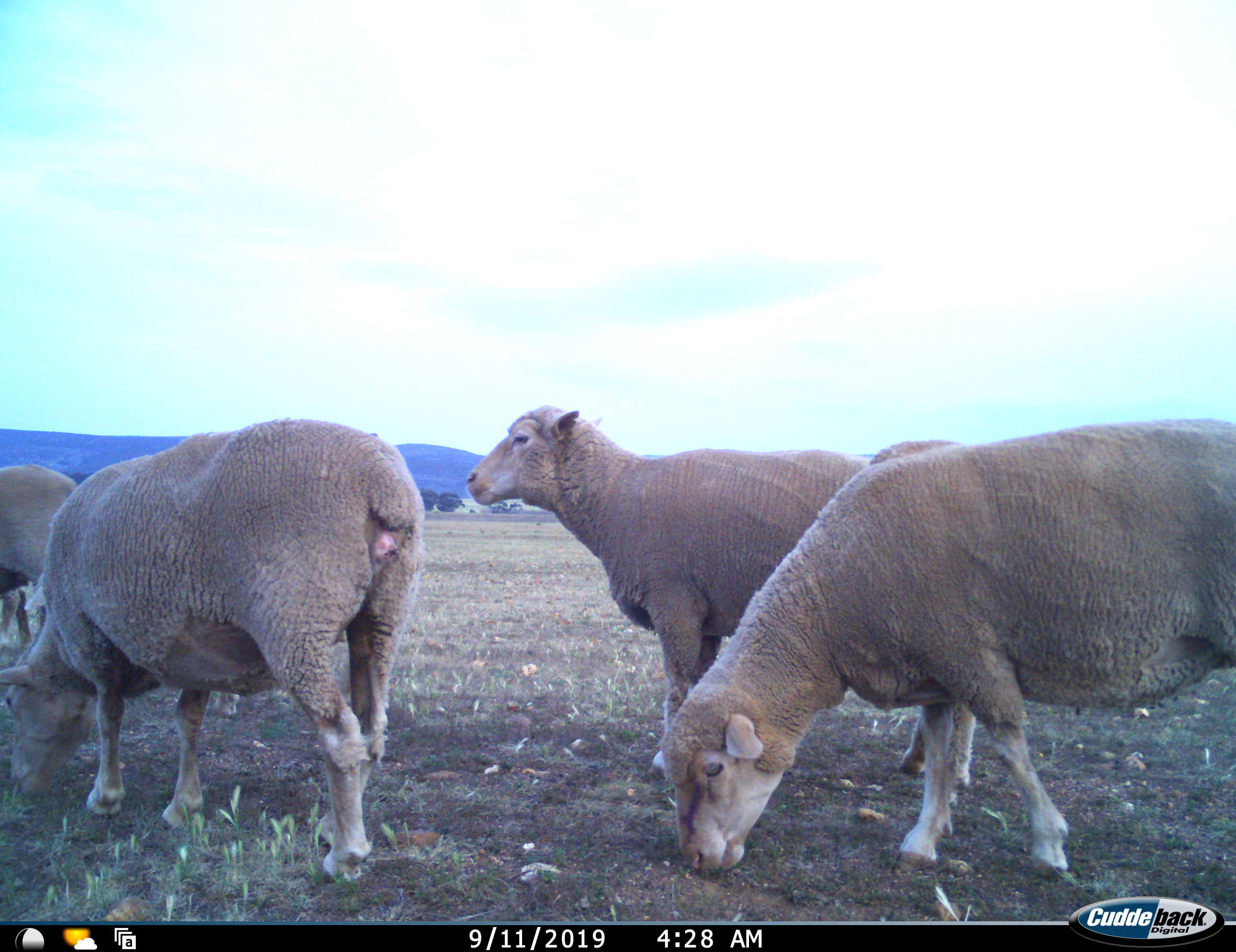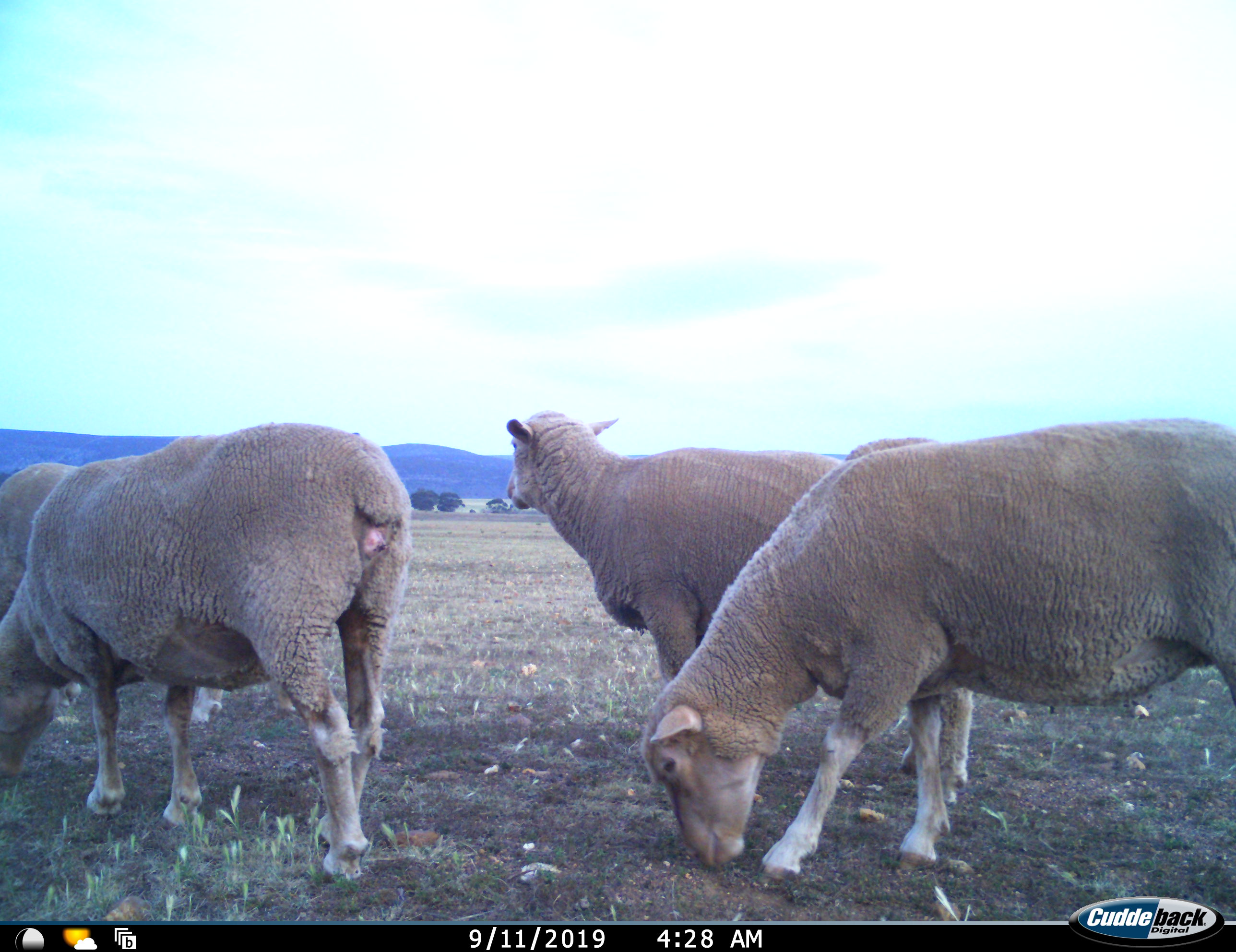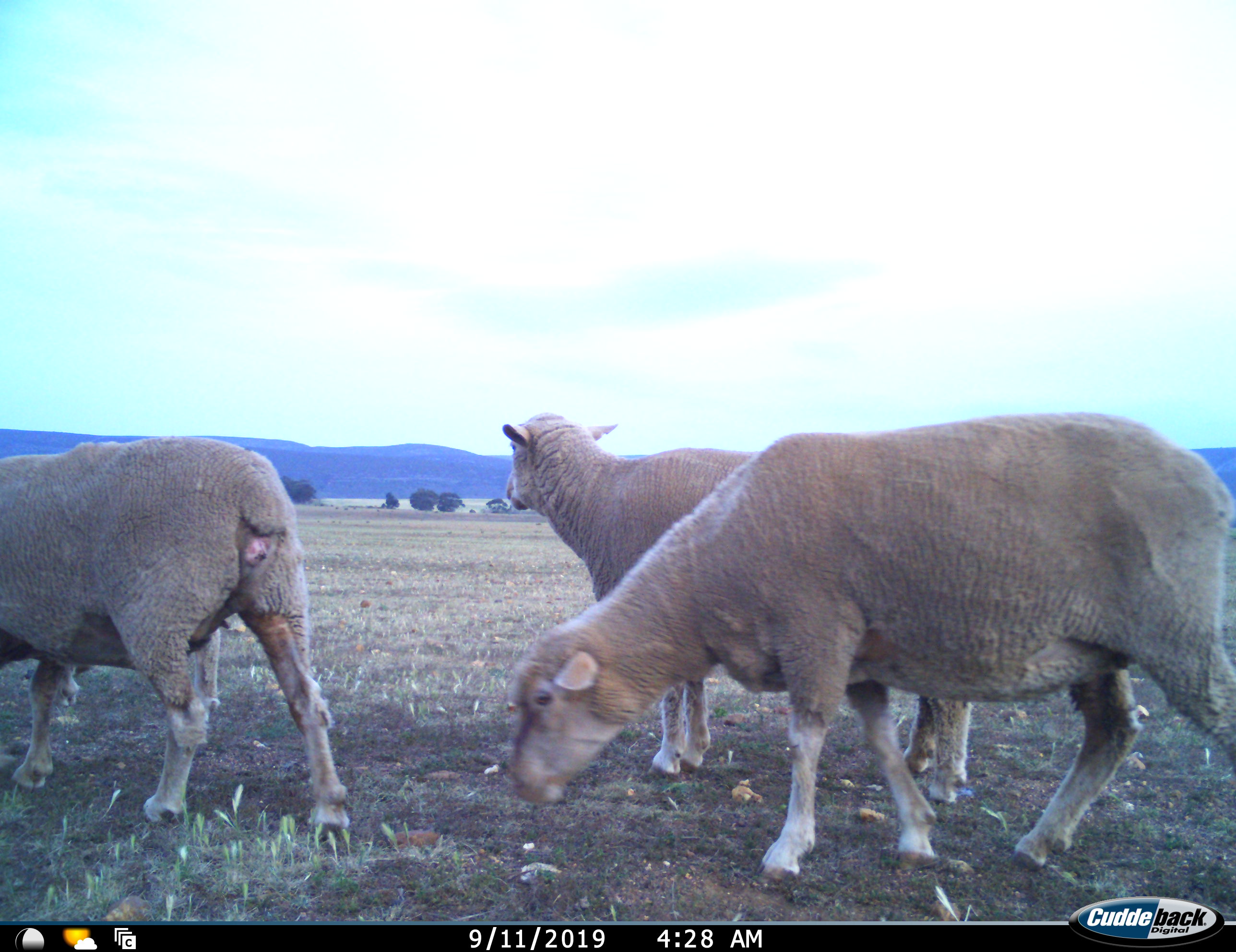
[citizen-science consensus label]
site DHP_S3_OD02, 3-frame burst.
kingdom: Animalia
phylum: Chordata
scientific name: Vertebrata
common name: domestic animal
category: domesticanimal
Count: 4.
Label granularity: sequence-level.